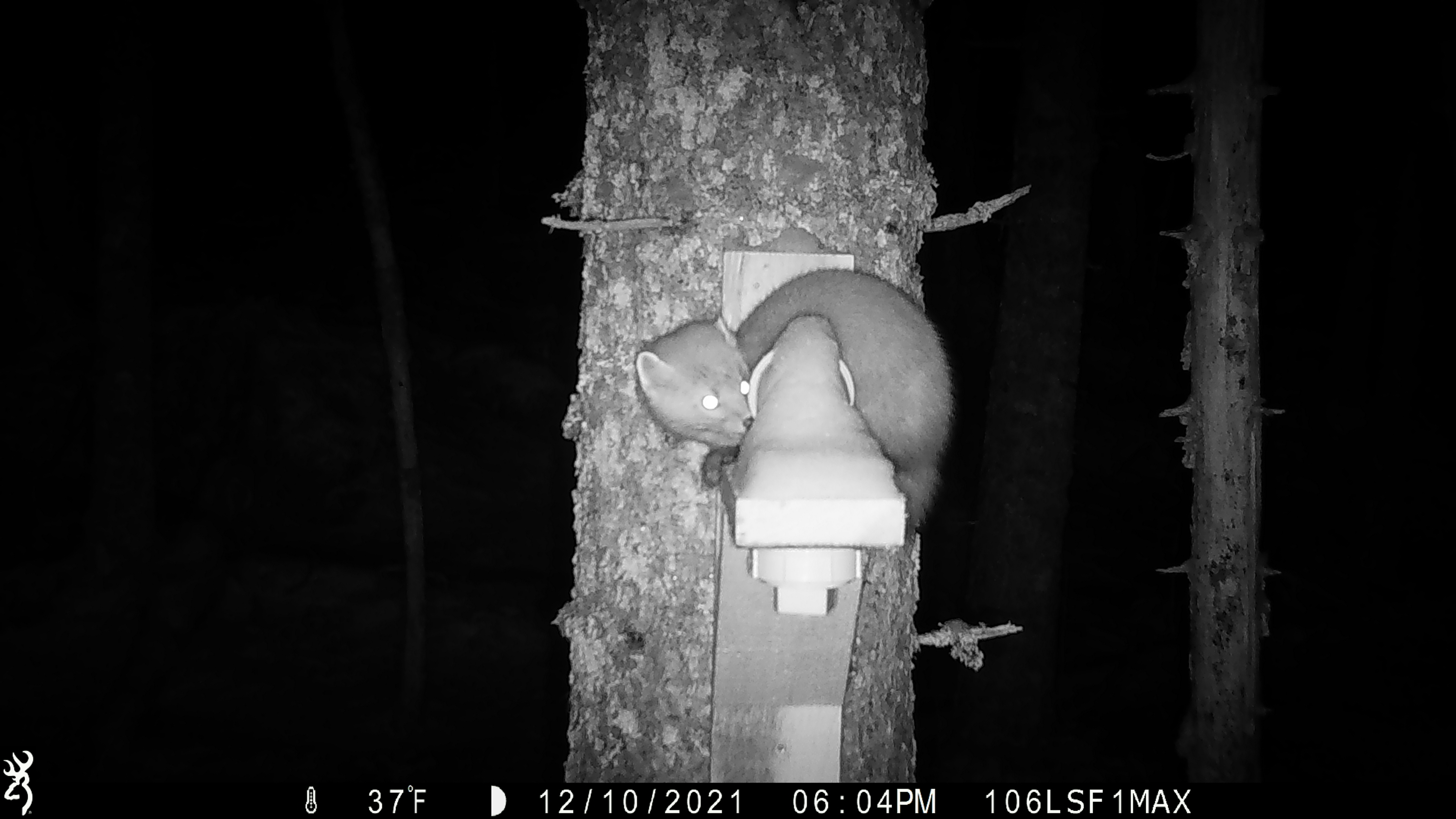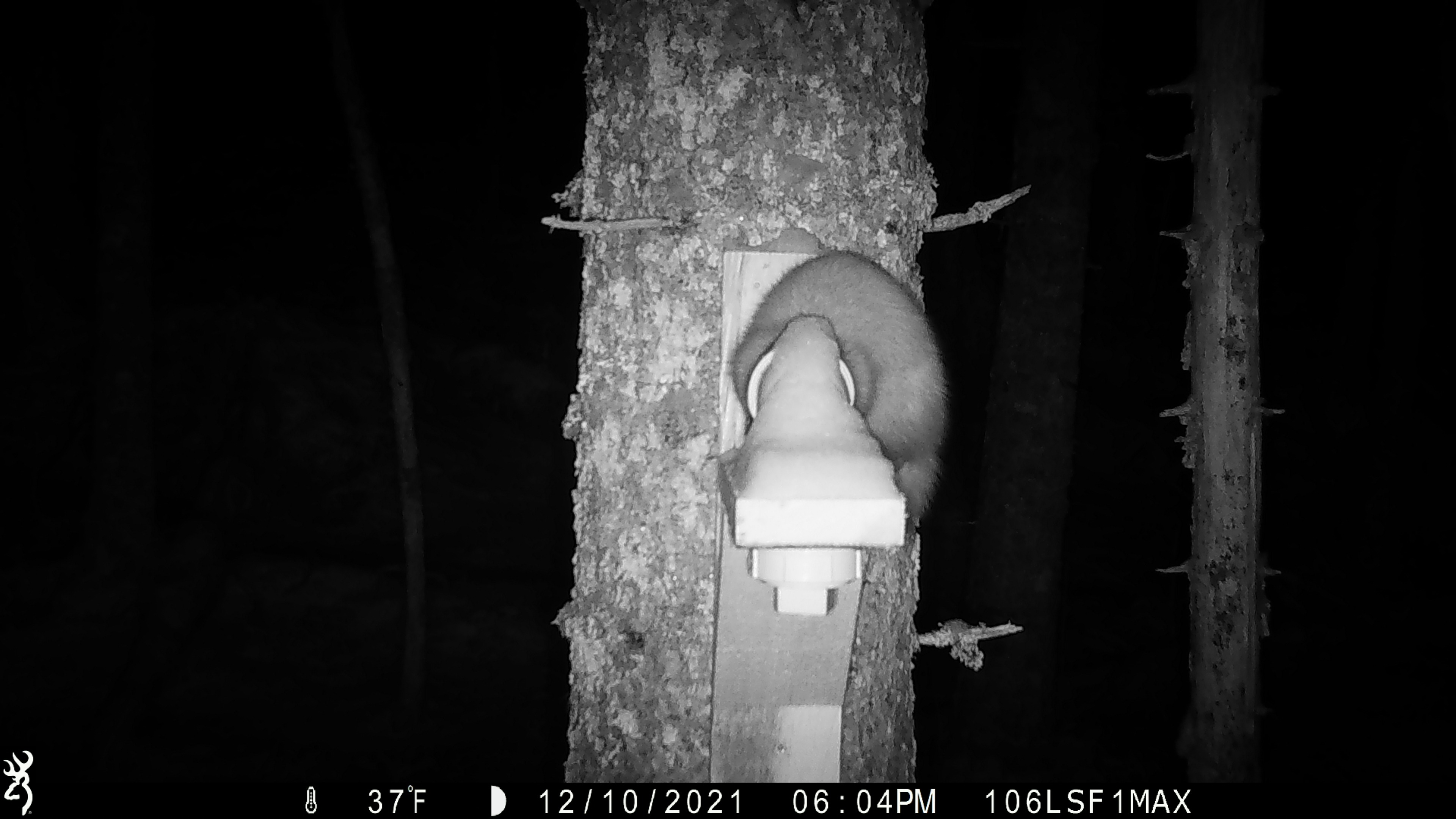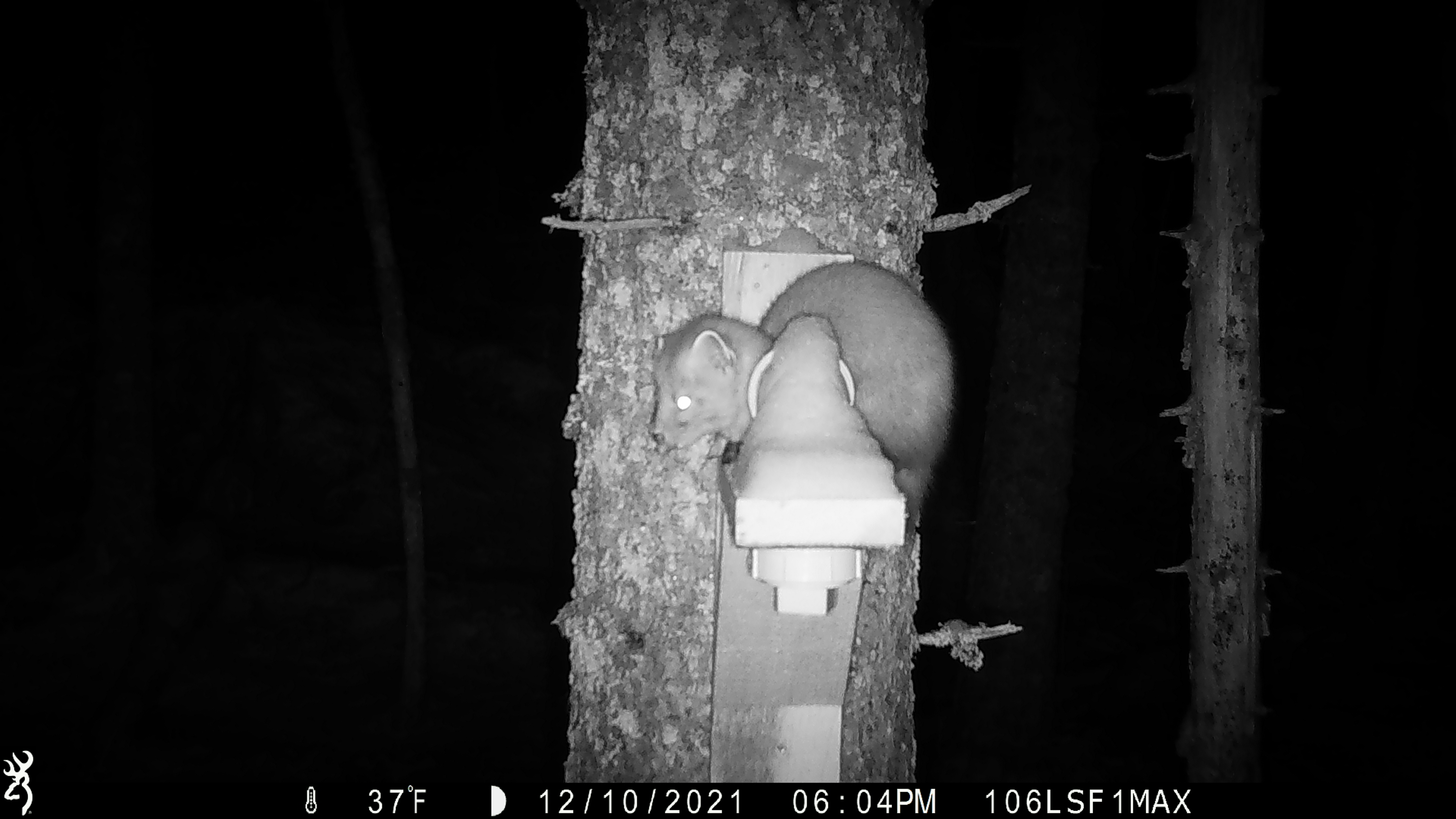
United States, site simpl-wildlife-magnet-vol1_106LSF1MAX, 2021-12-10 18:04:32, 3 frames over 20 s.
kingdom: Animalia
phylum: Chordata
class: Mammalia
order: Carnivora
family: Mustelidae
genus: Martes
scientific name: Martes americana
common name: american marten